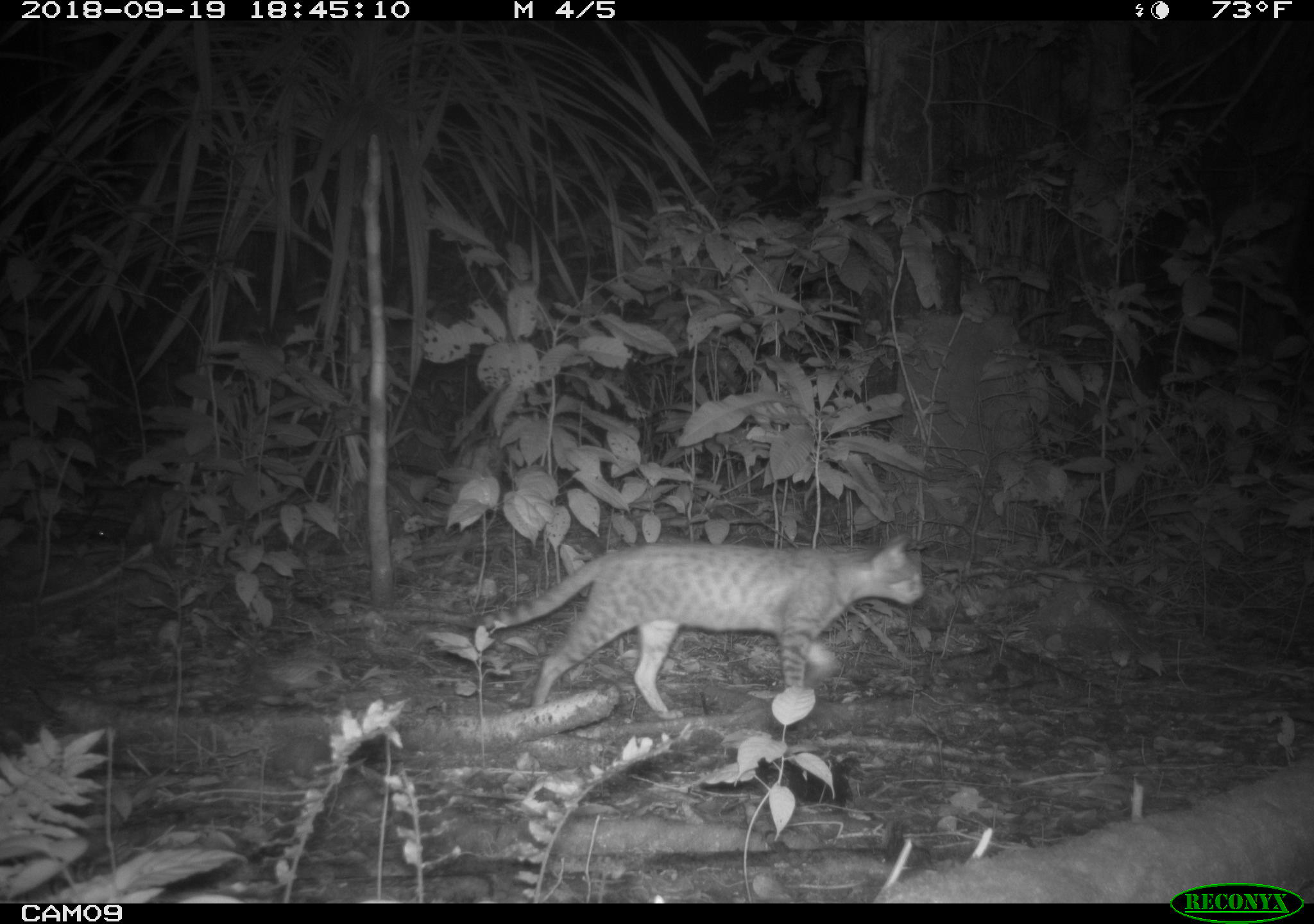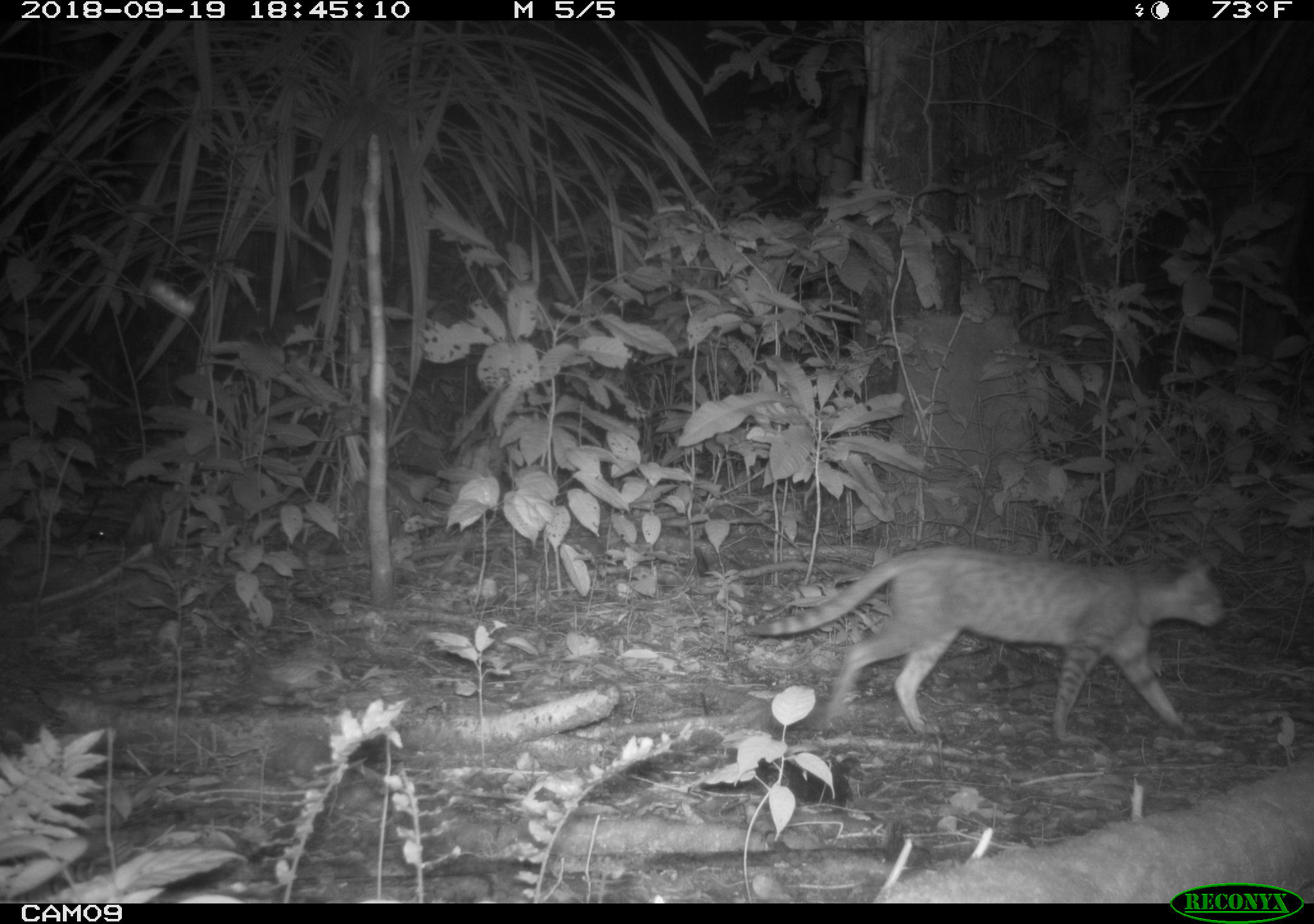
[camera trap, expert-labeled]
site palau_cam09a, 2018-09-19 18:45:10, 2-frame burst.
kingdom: Animalia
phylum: Chordata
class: Mammalia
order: Carnivora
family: Felidae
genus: Felis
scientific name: Felis catus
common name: cat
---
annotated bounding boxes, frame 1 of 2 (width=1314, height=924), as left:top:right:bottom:
cat: 400:535:934:721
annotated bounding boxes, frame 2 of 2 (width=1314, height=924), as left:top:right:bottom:
cat: 730:543:1232:745